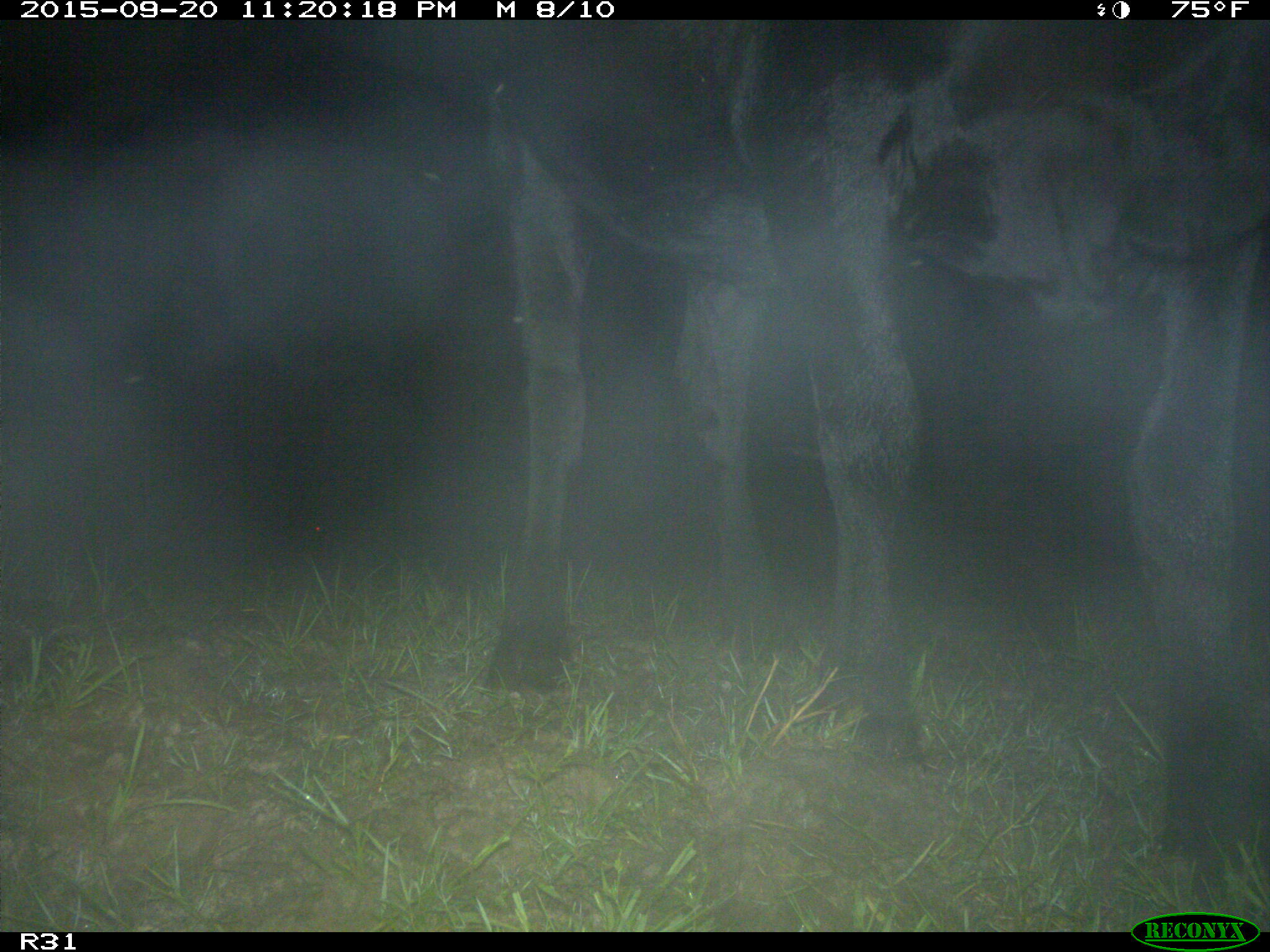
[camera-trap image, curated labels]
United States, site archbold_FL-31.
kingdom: Animalia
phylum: Chordata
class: Mammalia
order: Artiodactyla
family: Bovidae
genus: Bos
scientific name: Bos taurus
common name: domestic cow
Bos taurus (domestic cow).